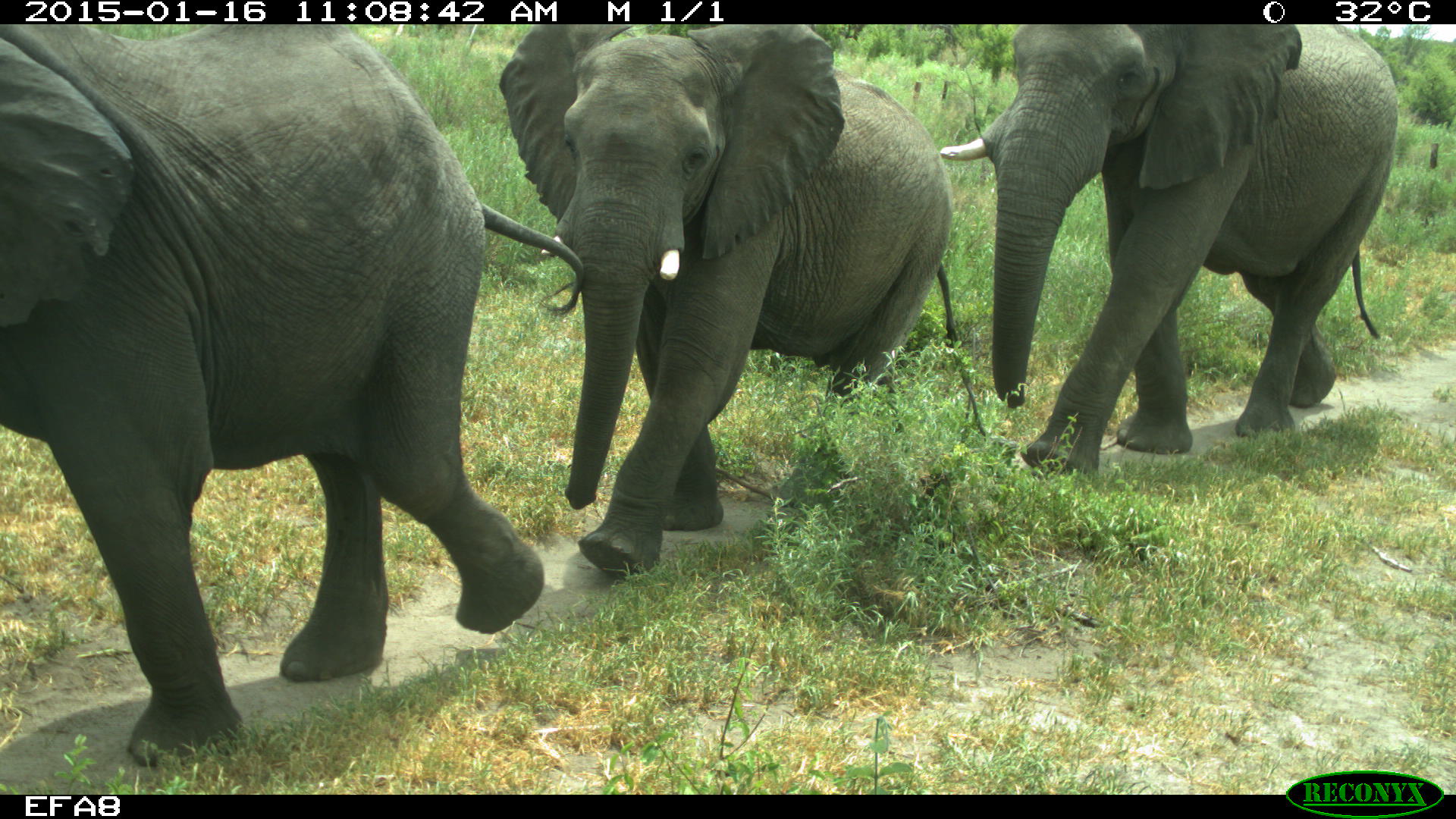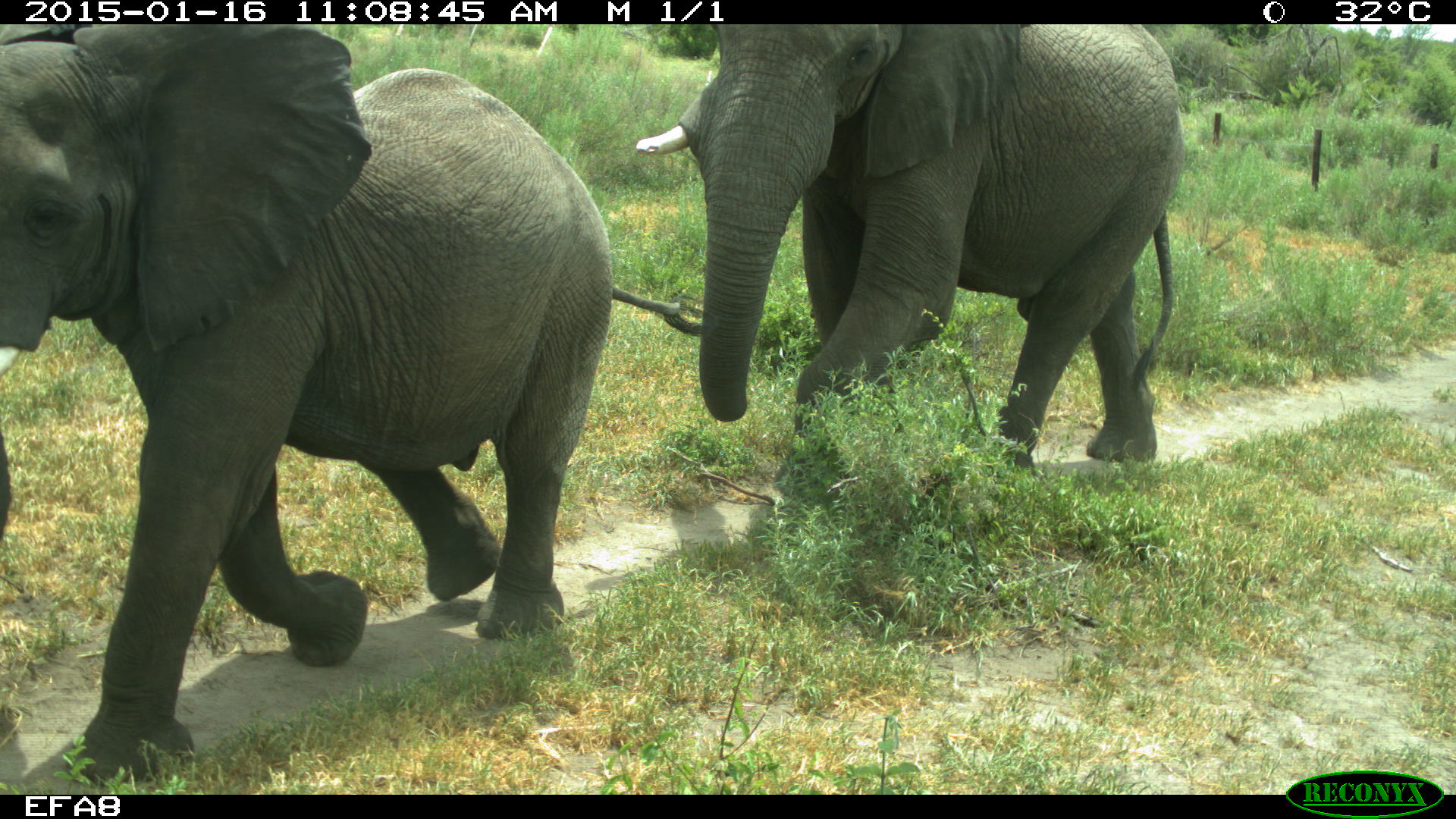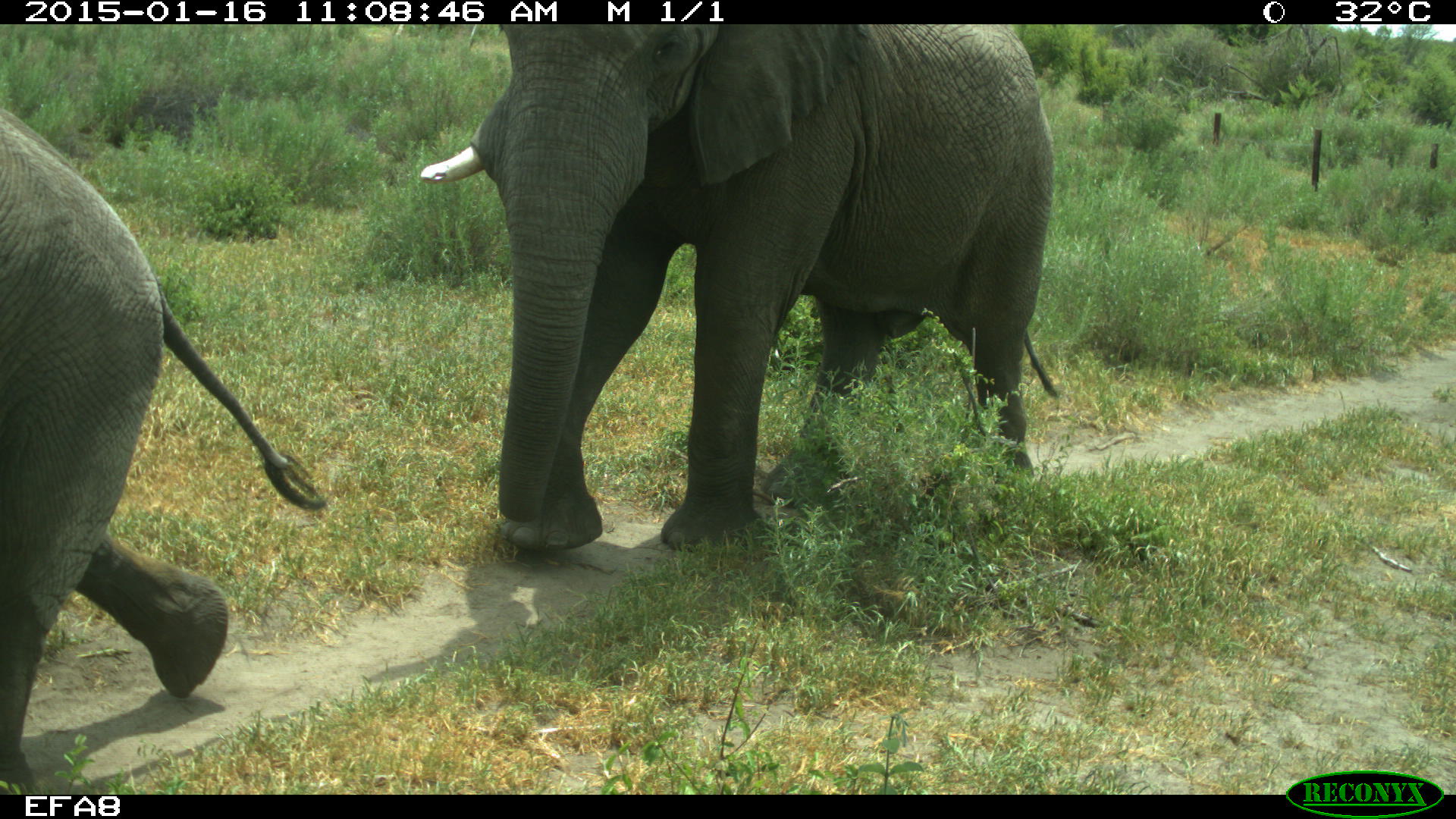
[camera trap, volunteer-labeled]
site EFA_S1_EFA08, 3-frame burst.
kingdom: Animalia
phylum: Chordata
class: Mammalia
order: Proboscidea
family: Elephantidae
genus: Loxodonta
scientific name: Loxodonta africana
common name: african bush elephant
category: elephant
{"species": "elephant (african bush elephant) (Loxodonta africana)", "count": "3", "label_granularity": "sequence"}